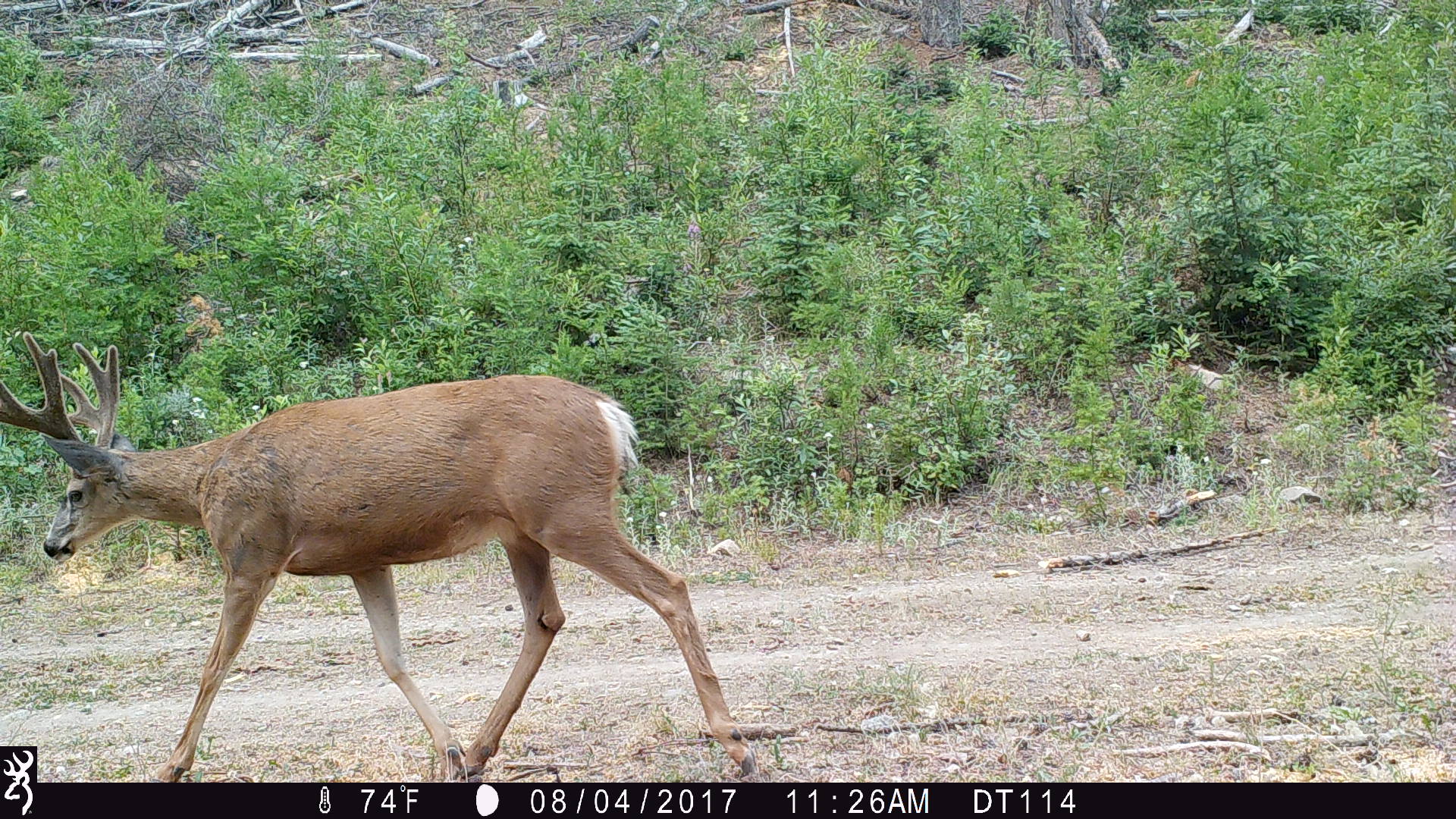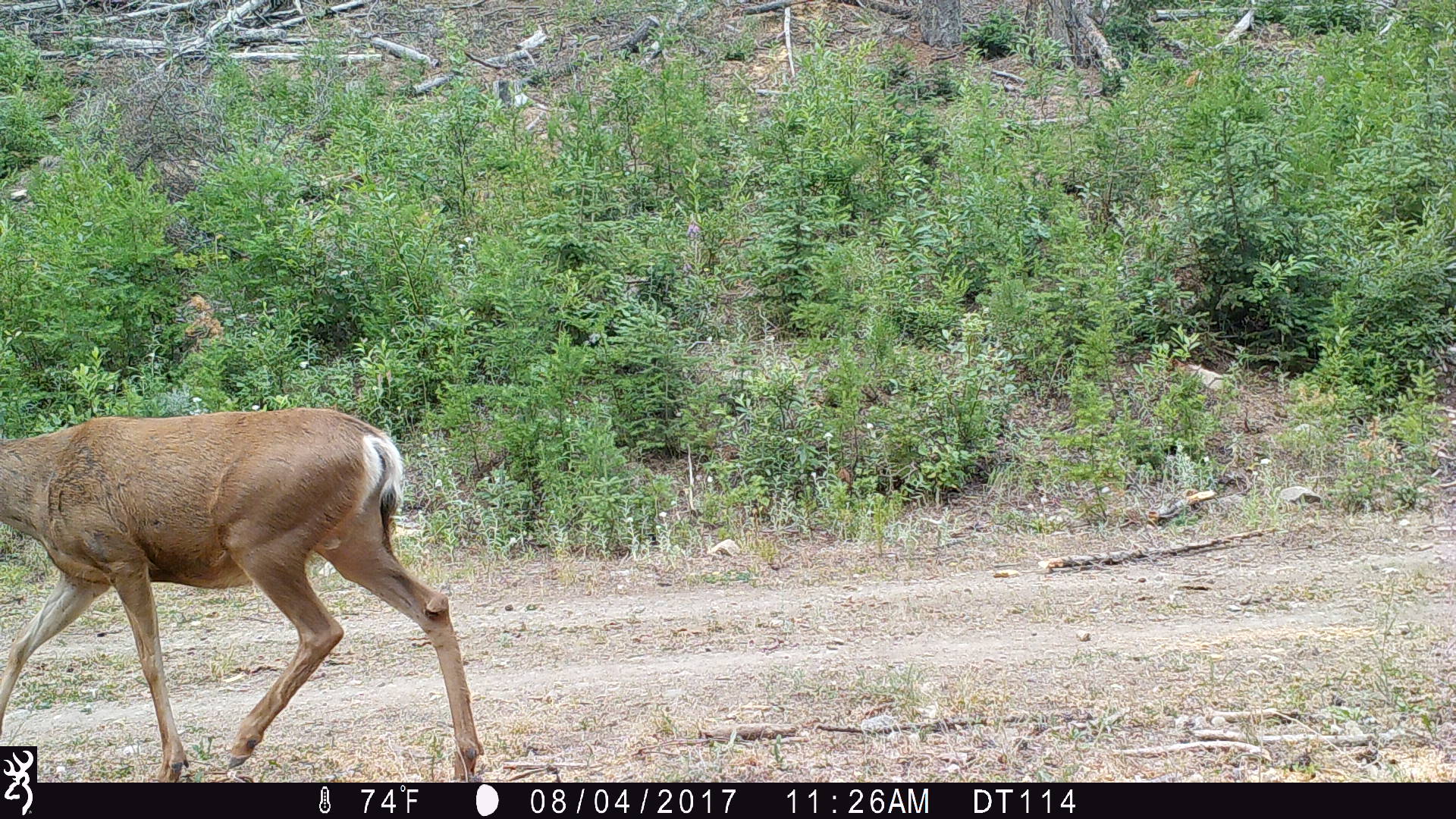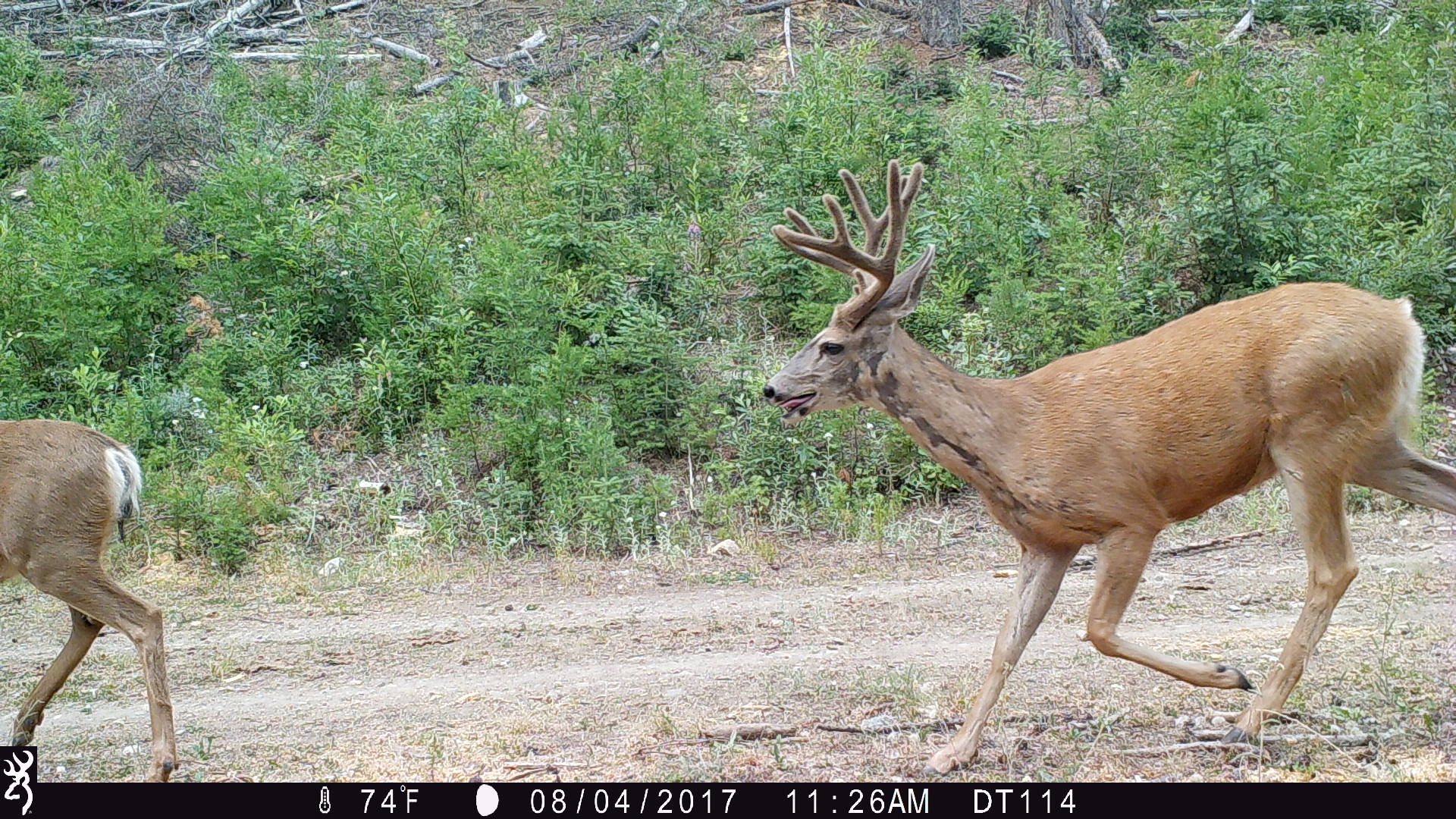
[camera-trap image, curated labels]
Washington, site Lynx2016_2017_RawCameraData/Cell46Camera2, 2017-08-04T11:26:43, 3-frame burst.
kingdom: Animalia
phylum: Chordata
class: Mammalia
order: Artiodactyla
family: Cervidae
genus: Odocoileus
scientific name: Odocoileus hemionus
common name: mule deer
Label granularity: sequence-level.